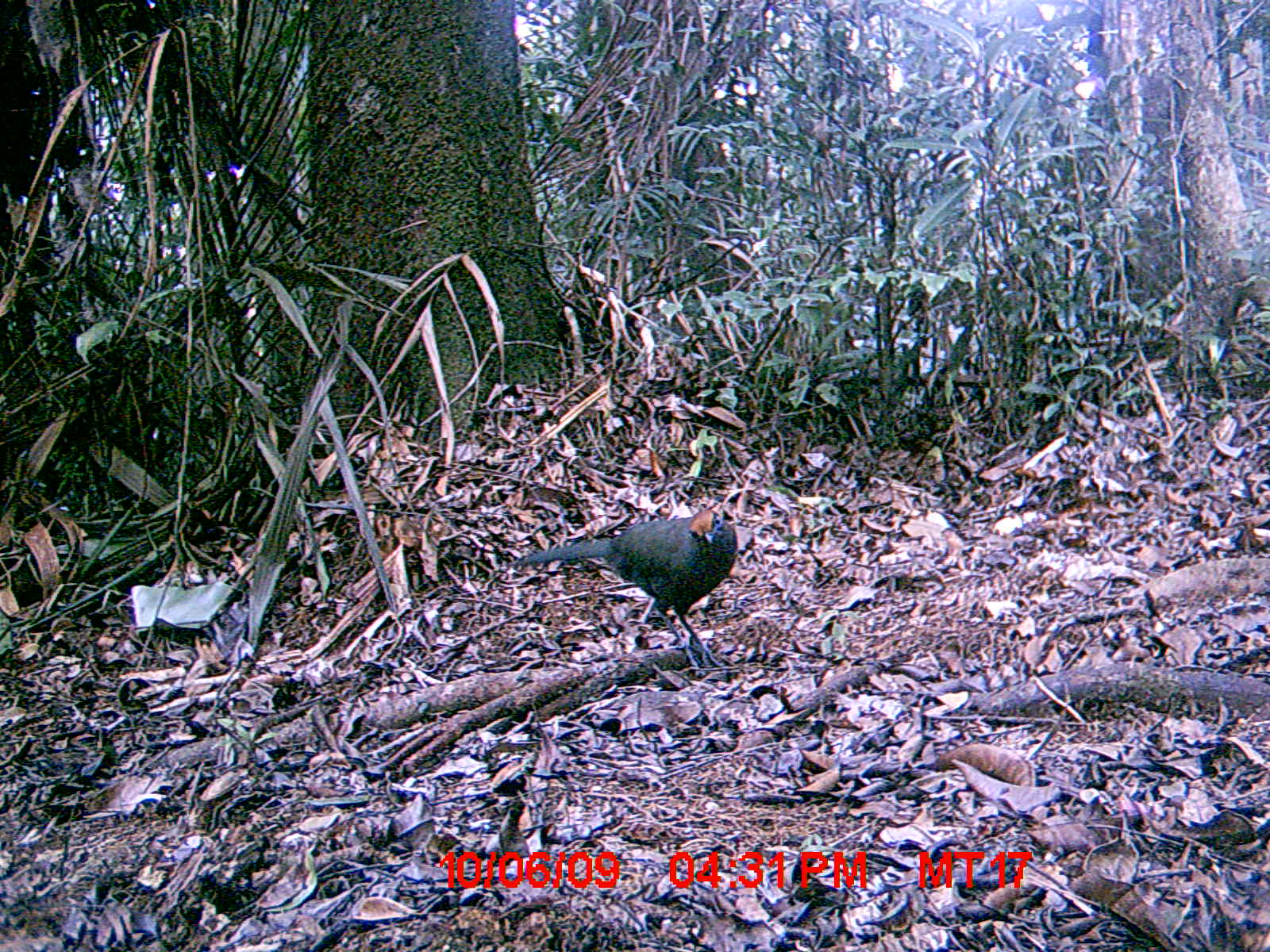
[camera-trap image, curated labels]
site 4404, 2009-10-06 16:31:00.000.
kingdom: Animalia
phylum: Chordata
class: Aves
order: Cuculiformes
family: Cuculidae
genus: Coua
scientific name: Coua ruficeps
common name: red-capped coua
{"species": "Coua ruficeps (red-capped coua)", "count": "1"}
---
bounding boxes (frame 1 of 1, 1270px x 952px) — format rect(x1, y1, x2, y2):
coua ruficeps: rect(515, 507, 737, 676)